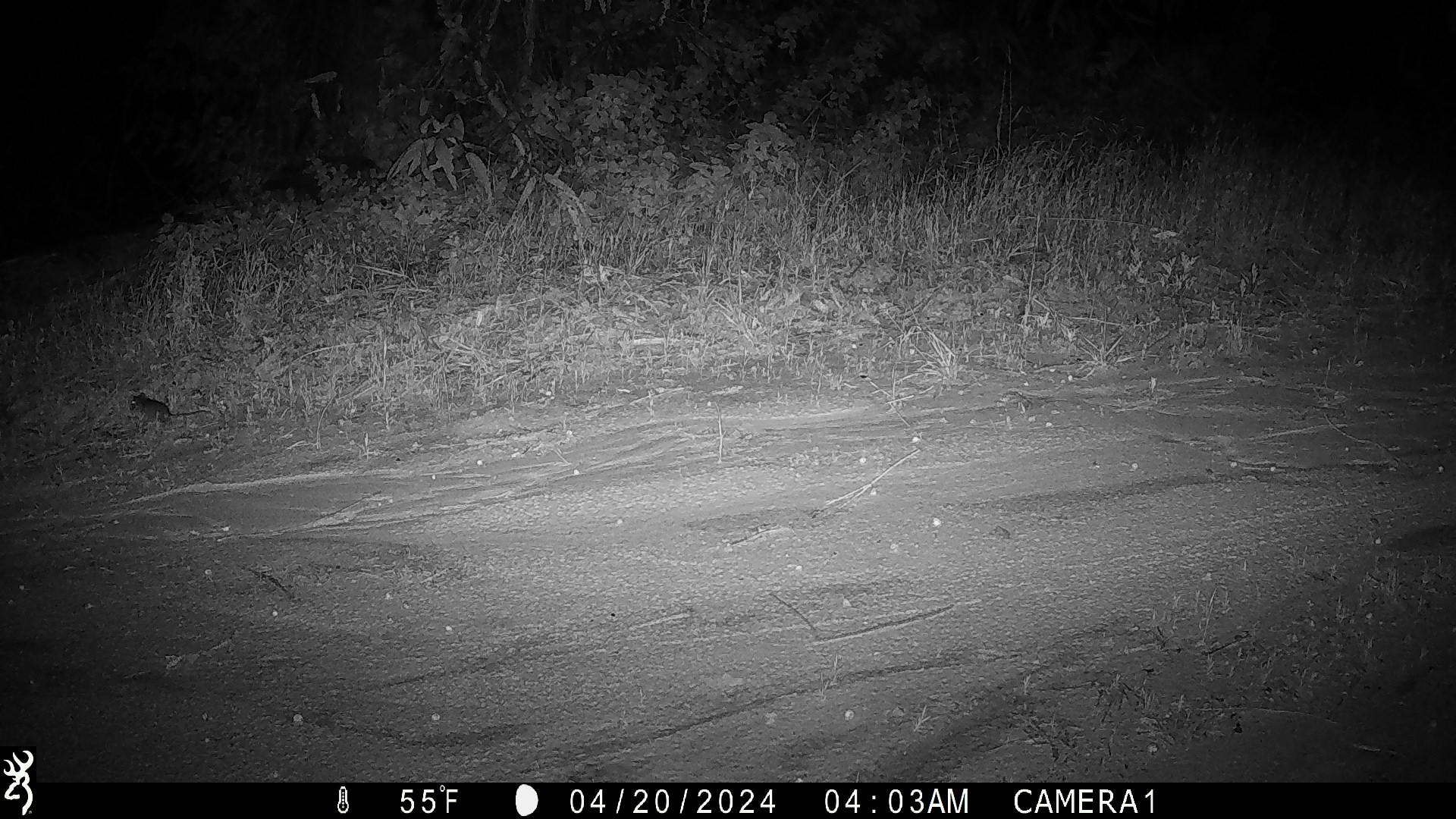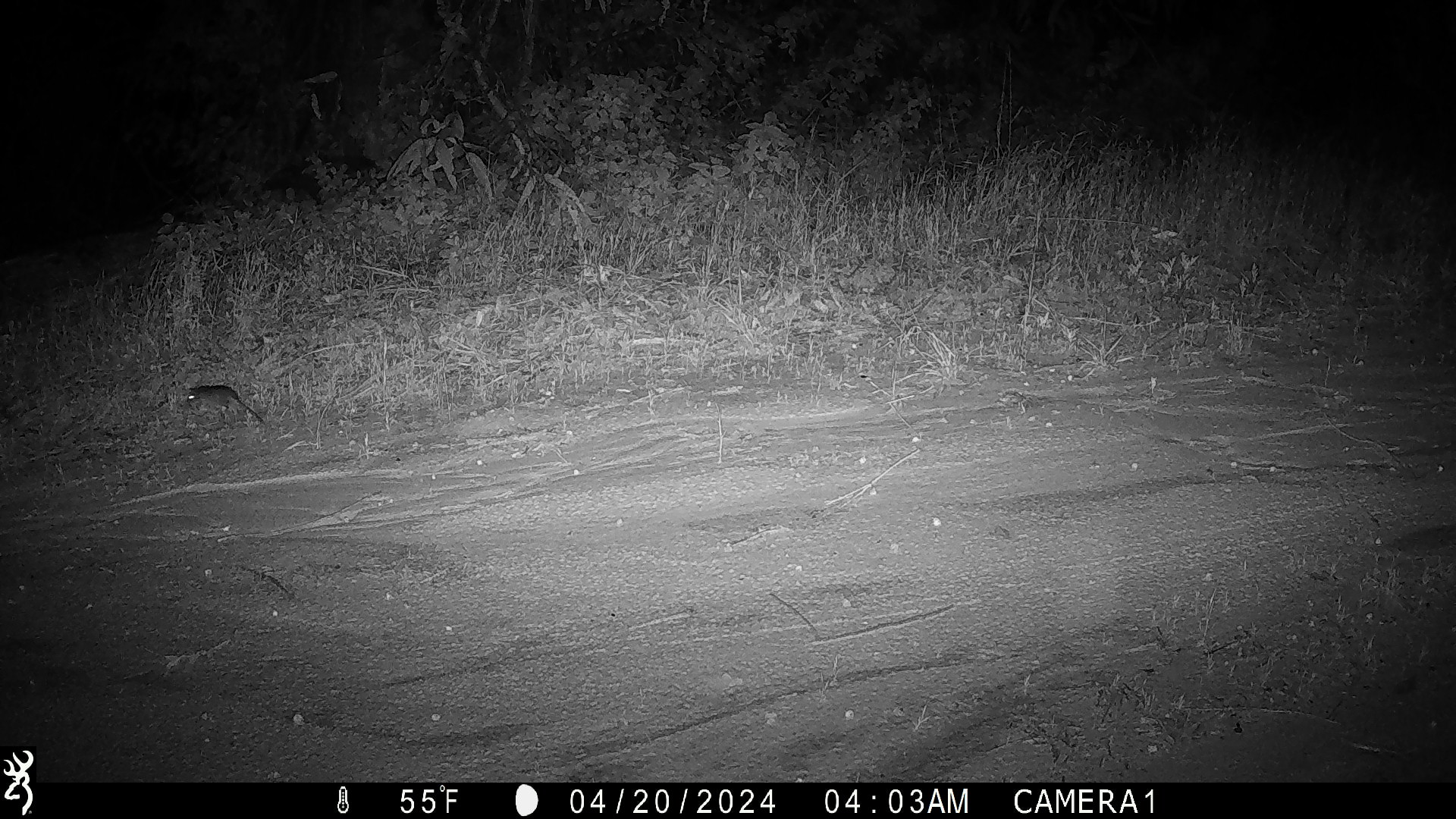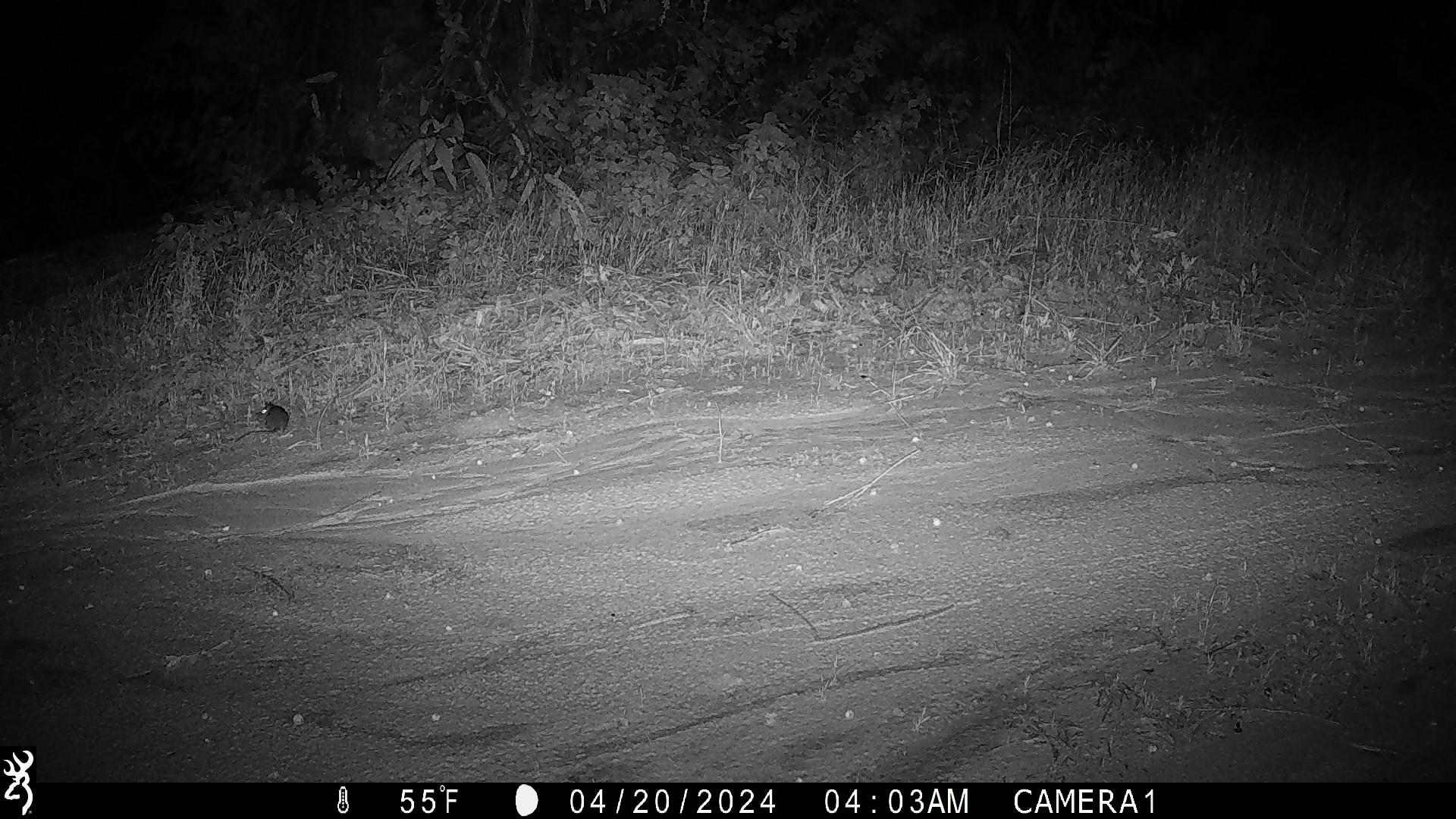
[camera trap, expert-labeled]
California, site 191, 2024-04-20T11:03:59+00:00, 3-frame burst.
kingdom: Animalia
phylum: Chordata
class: Mammalia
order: Rodentia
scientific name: Rodentia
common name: mouse or rat